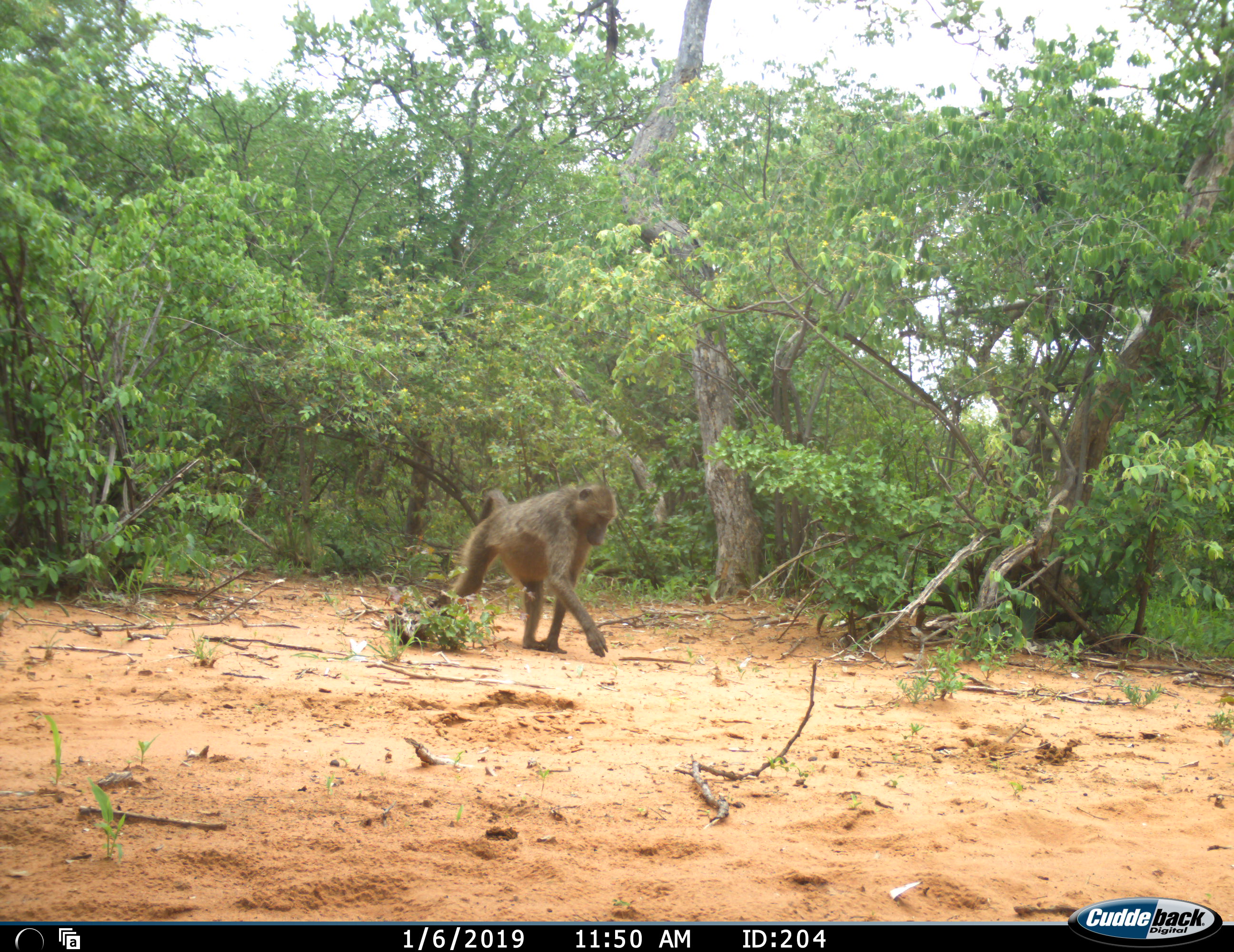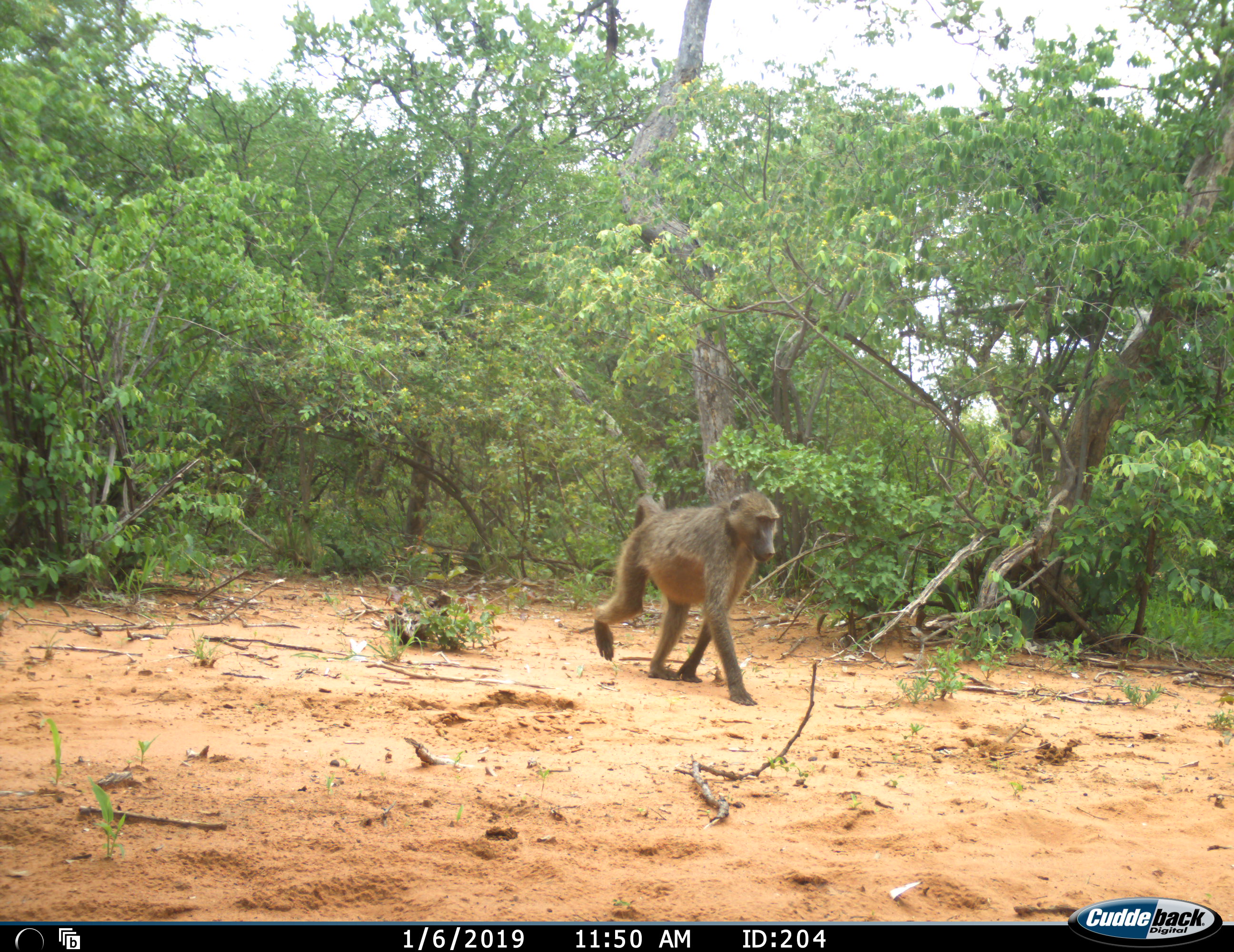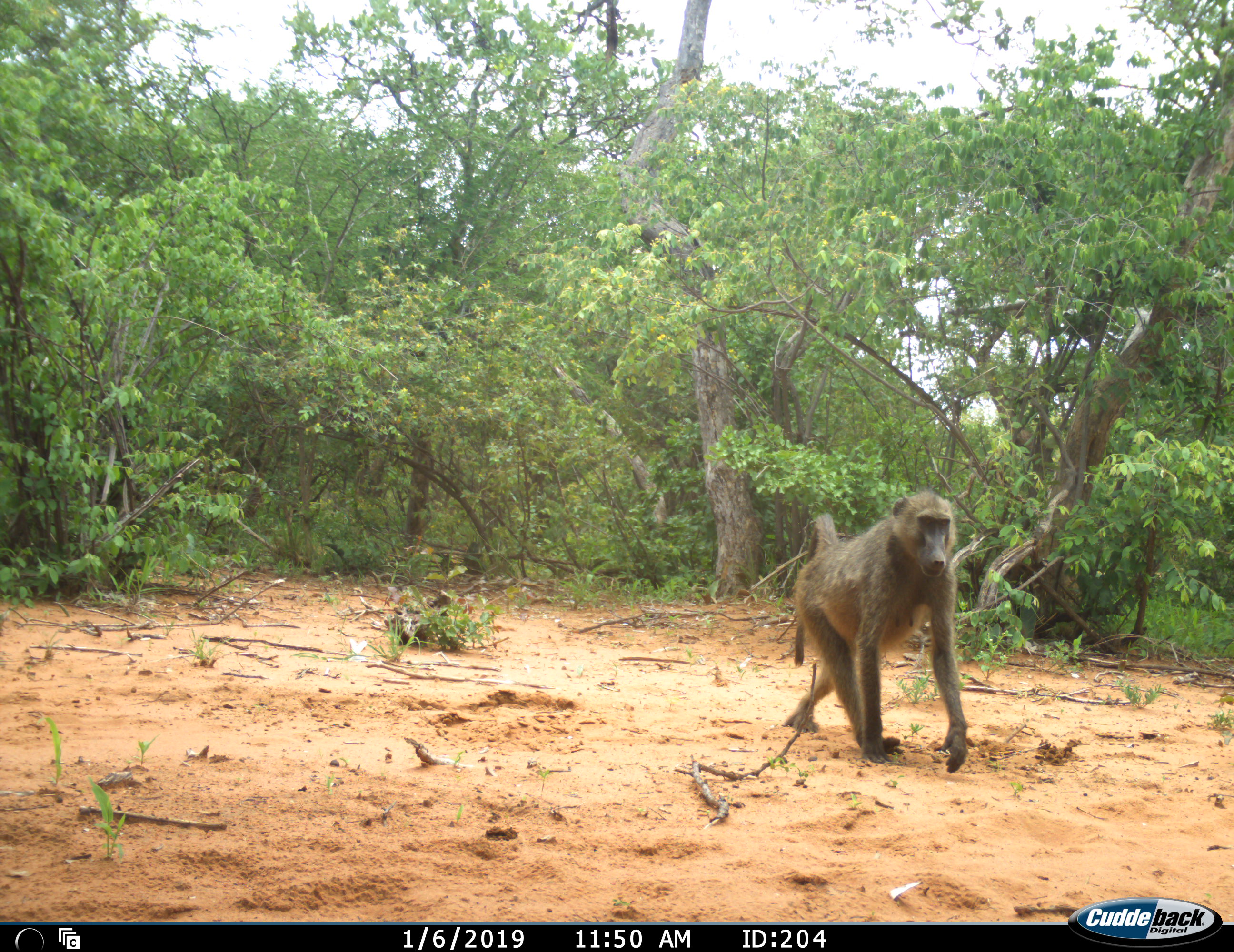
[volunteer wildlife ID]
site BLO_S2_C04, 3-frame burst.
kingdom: Animalia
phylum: Chordata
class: Mammalia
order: Primates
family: Cercopithecidae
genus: Papio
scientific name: Papio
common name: baboon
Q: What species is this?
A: Baboon (Papio).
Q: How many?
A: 1.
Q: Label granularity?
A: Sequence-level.